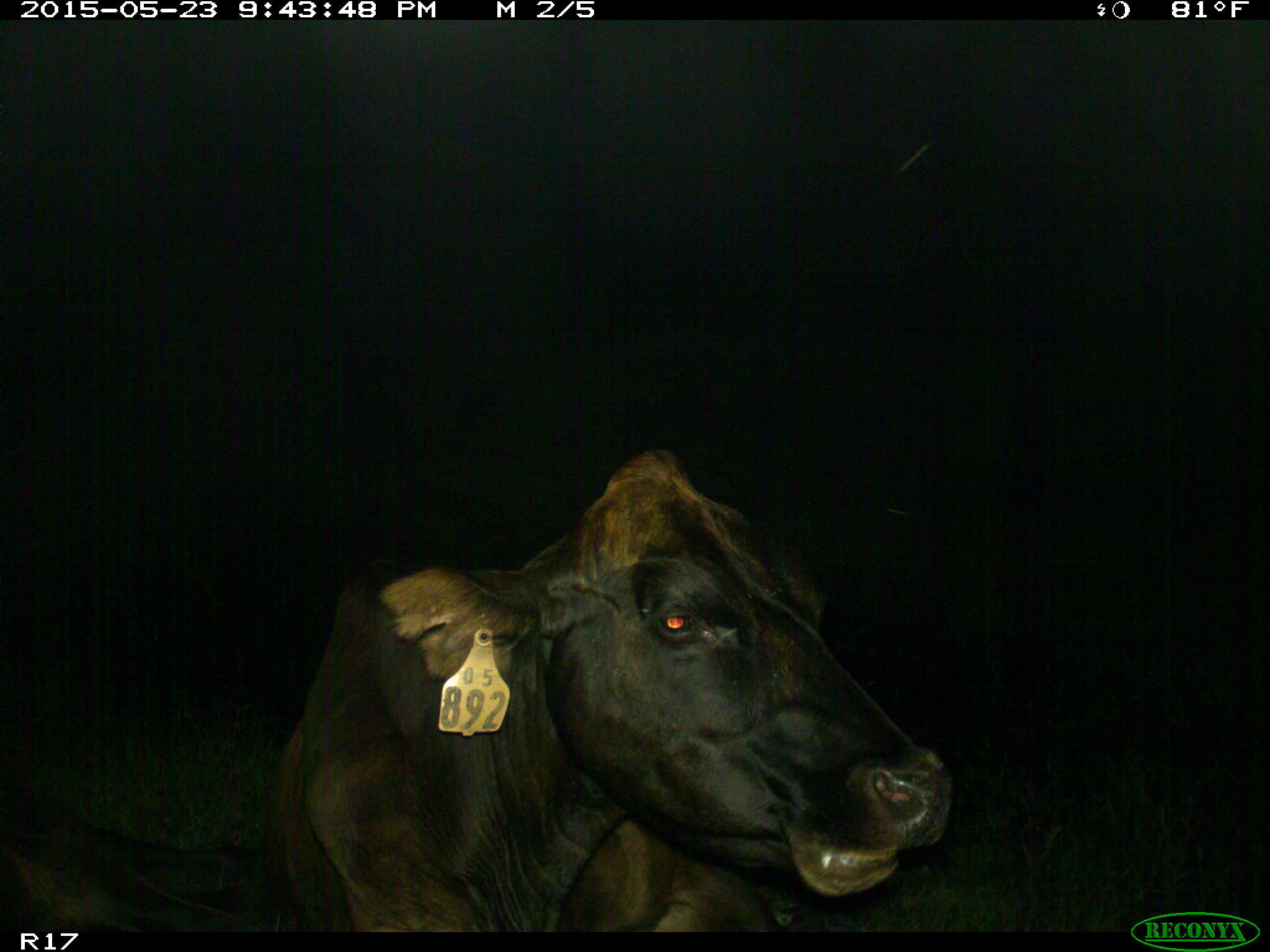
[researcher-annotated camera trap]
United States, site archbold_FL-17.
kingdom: Animalia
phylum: Chordata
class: Mammalia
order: Artiodactyla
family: Bovidae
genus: Bos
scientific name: Bos taurus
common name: domestic cow